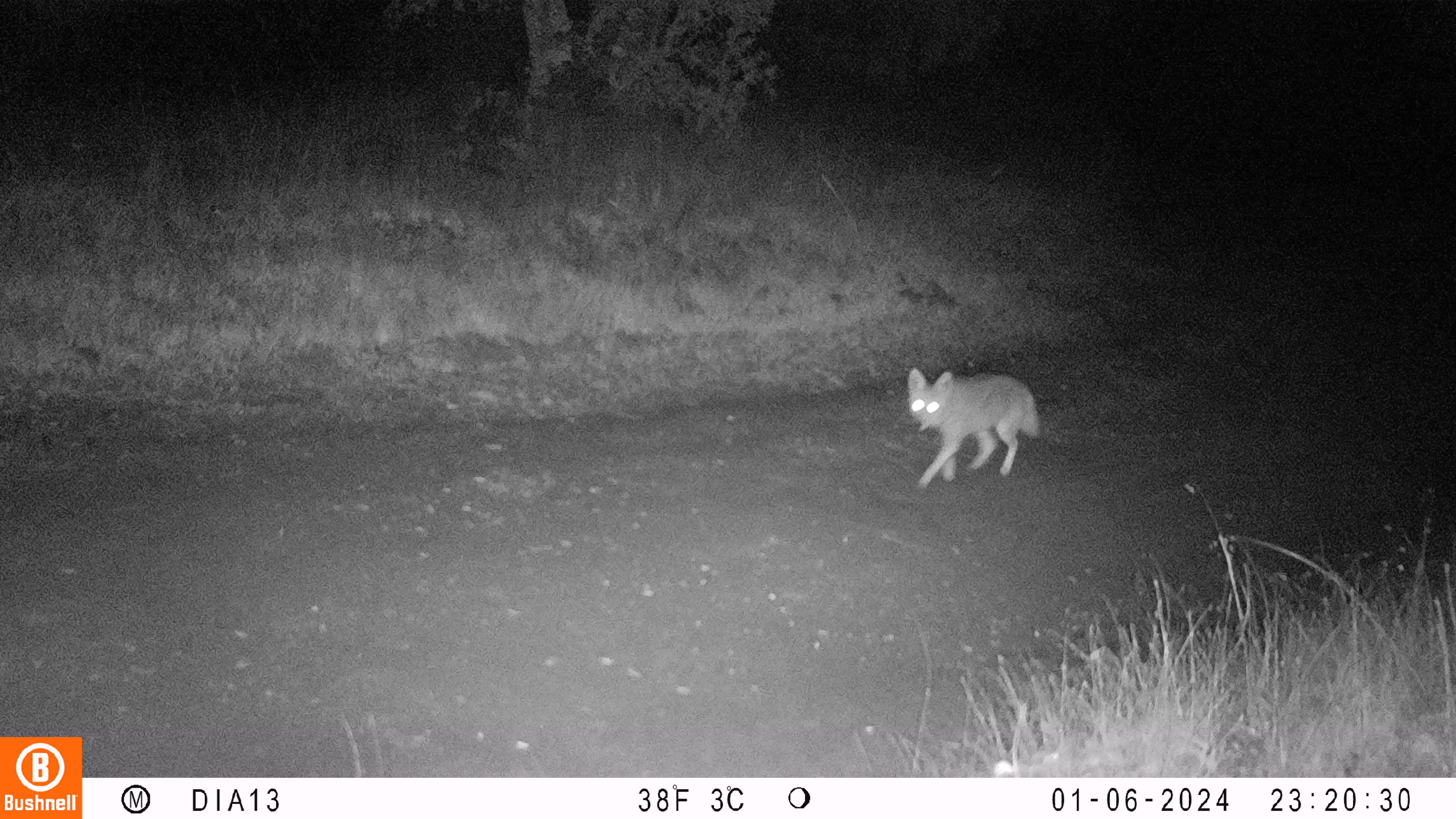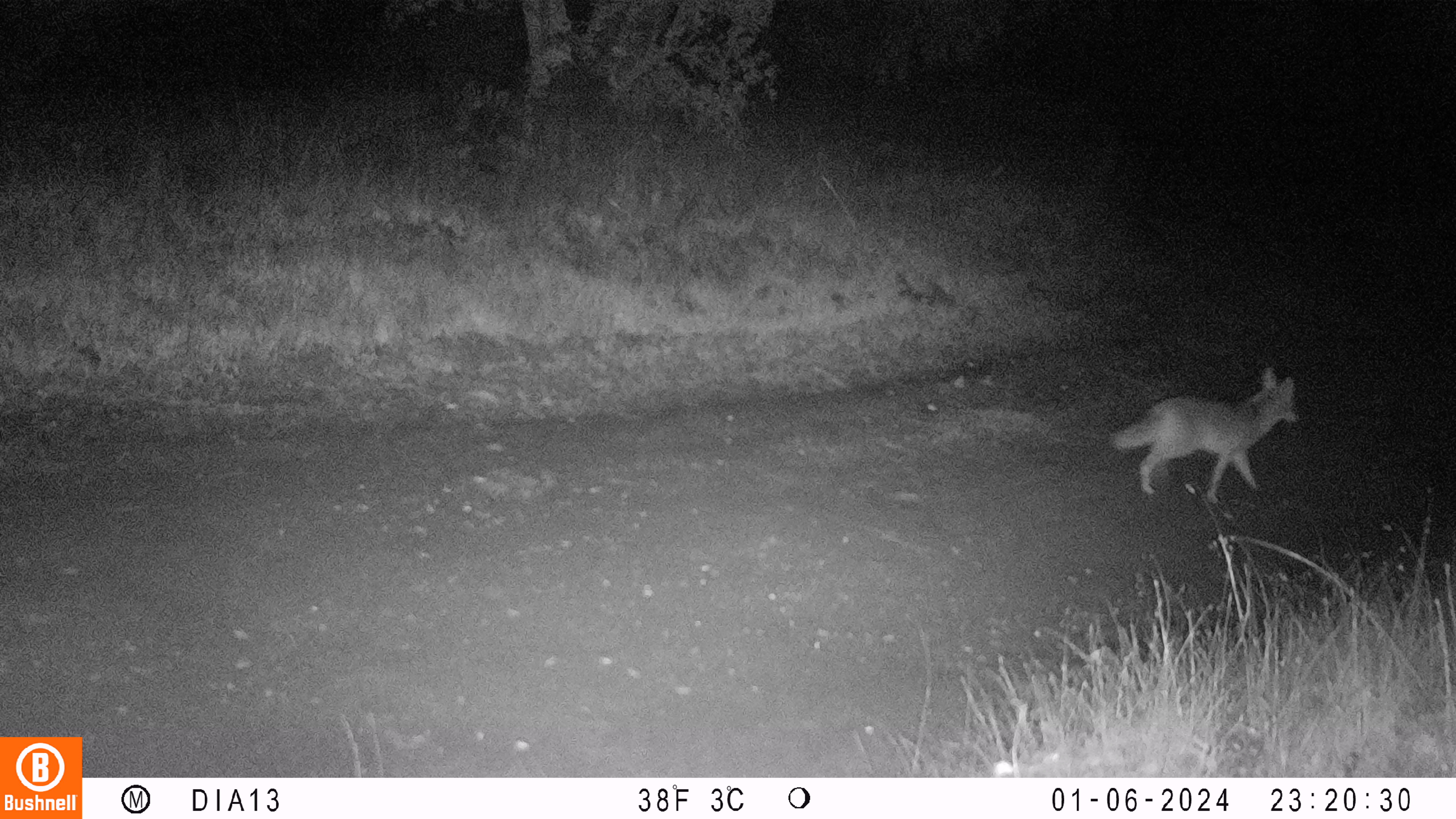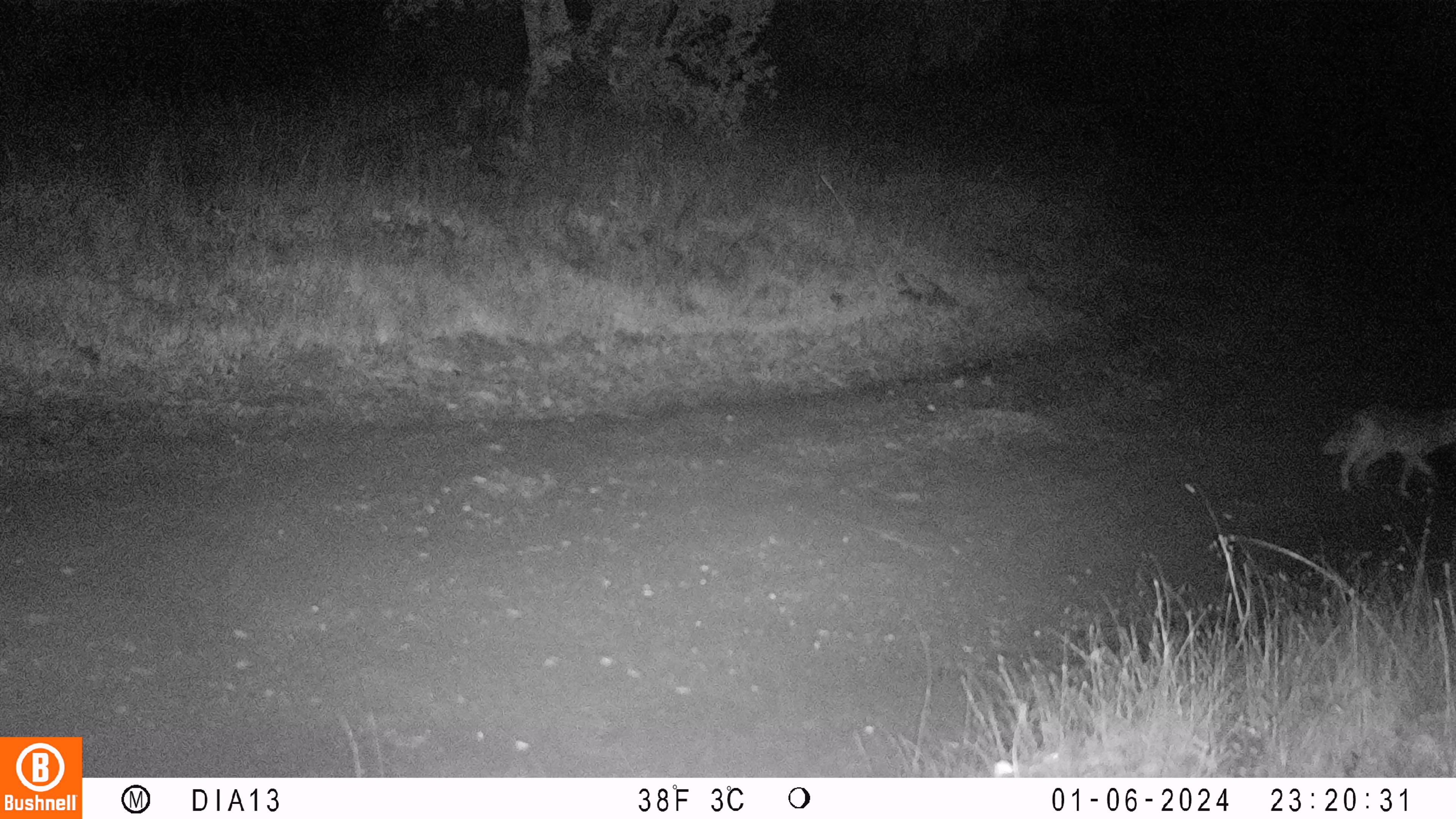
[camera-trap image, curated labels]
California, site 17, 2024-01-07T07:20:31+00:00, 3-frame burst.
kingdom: Animalia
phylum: Chordata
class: Mammalia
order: Carnivora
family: Canidae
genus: Canis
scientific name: Canis latrans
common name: coyote